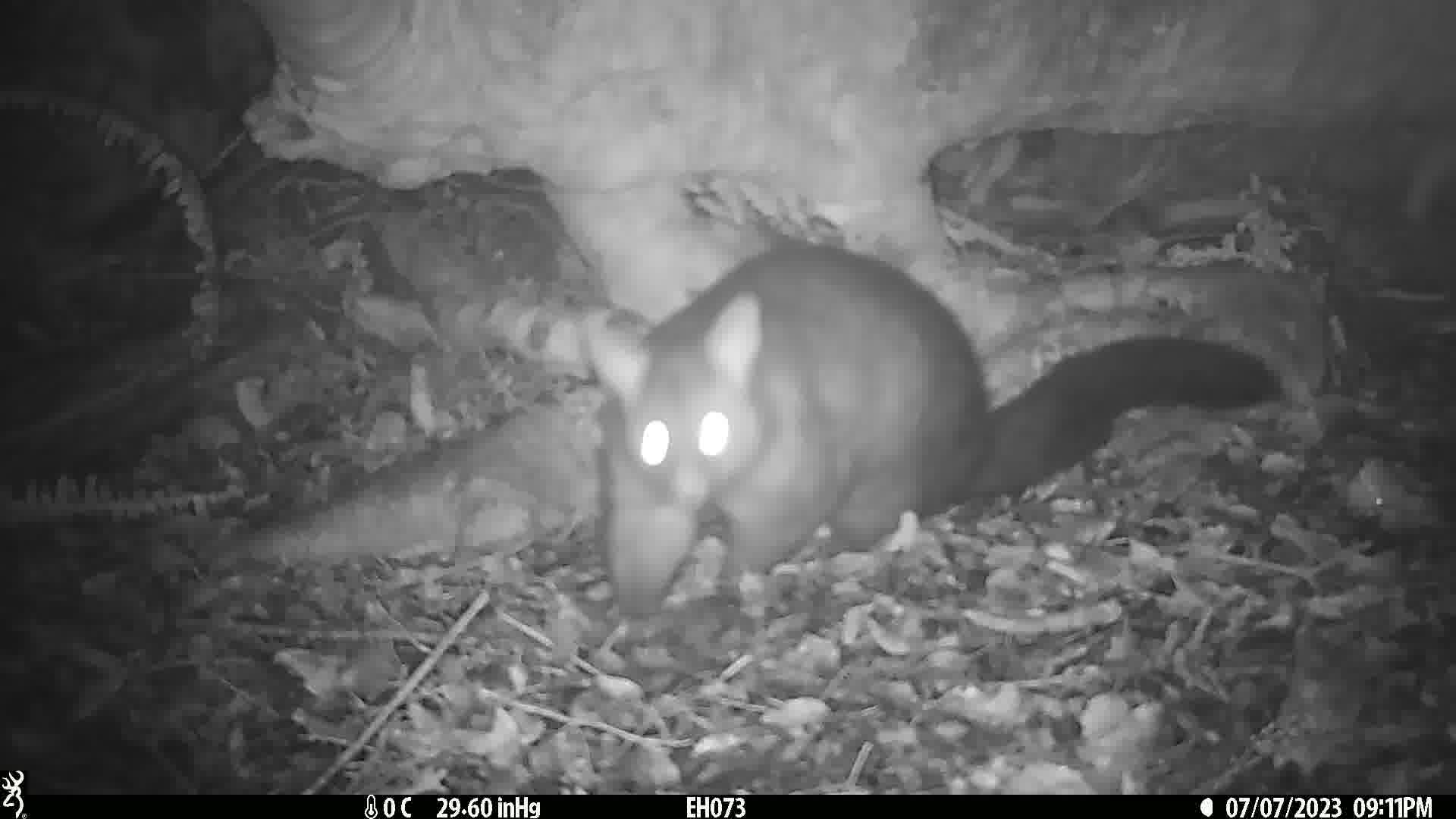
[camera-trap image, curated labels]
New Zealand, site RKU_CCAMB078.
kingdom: Animalia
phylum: Chordata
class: Mammalia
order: Diprotodontia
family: Phalangeridae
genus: Trichosurus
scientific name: Trichosurus vulpecula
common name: common brushtail possum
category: possum